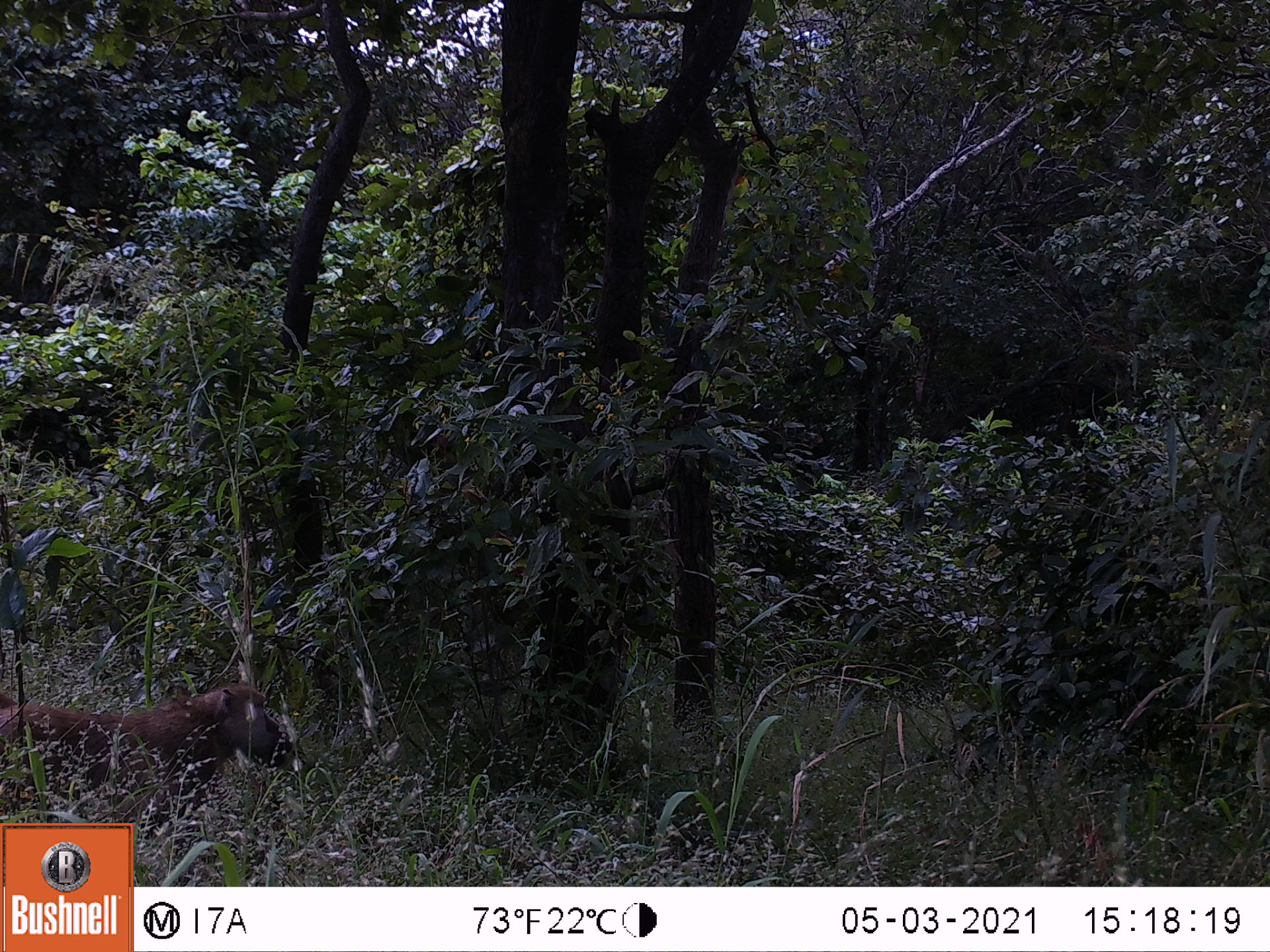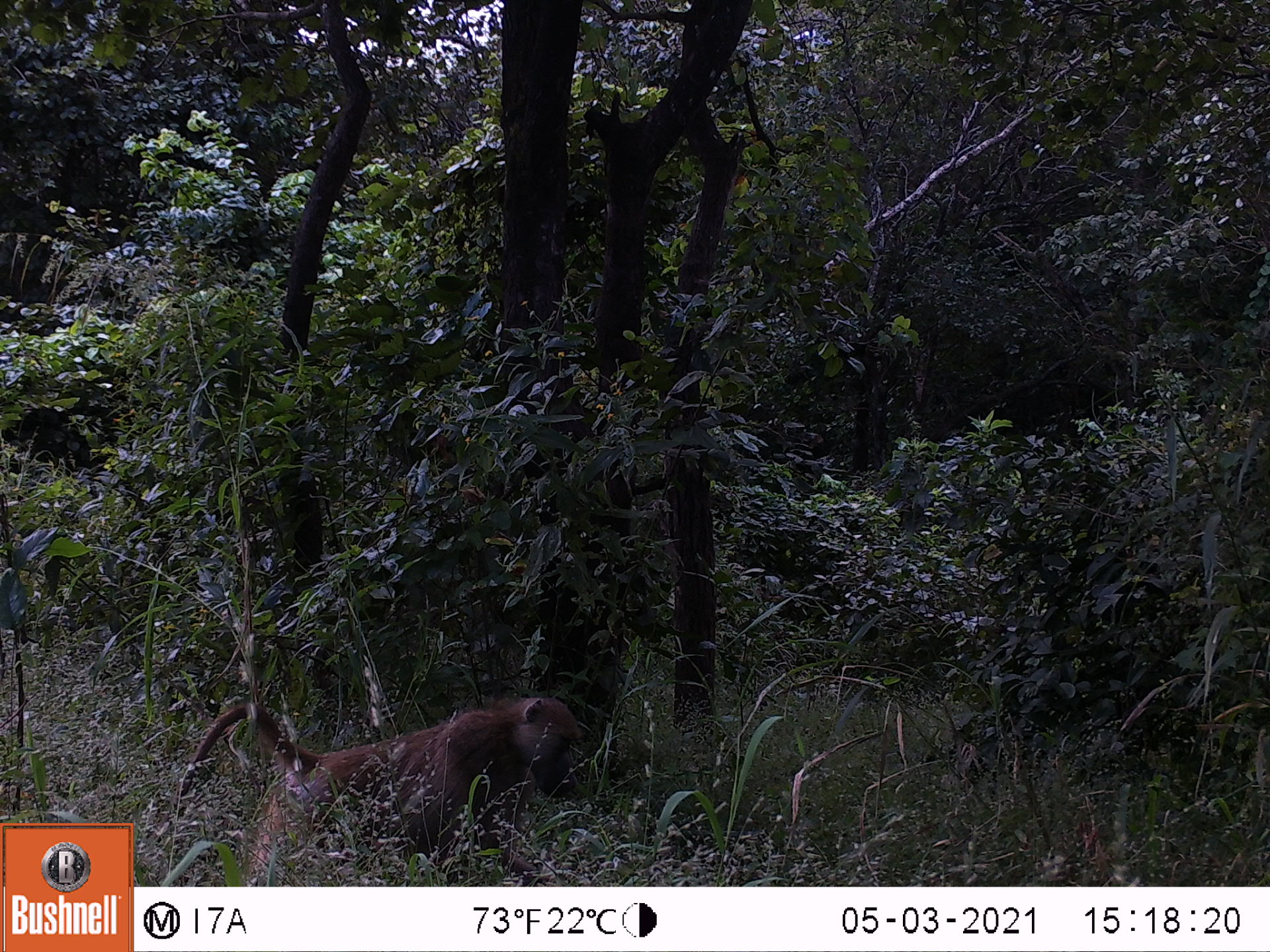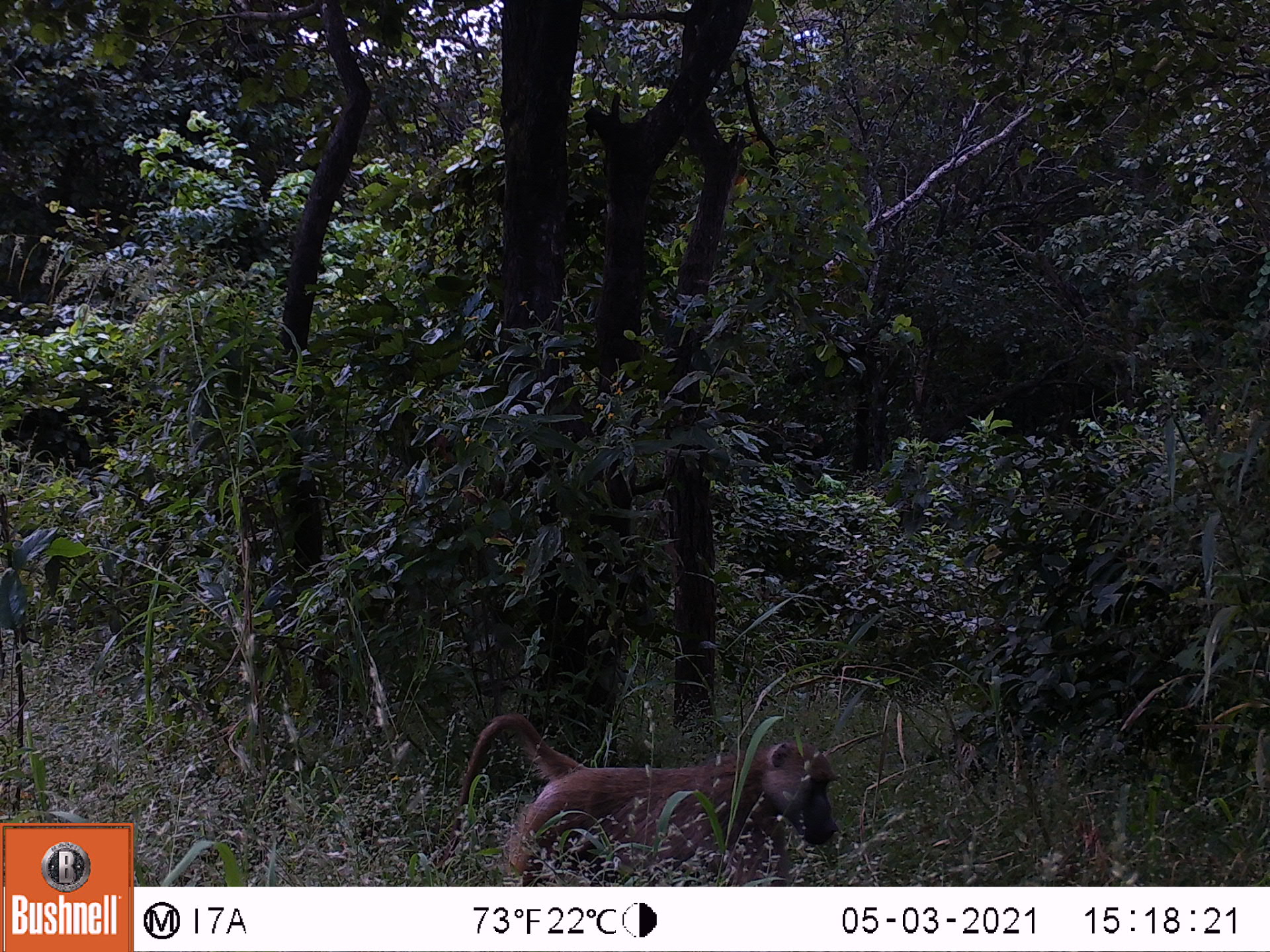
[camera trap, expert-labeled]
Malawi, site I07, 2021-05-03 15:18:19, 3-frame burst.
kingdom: Animalia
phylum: Chordata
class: Mammalia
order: Primates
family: Cercopithecidae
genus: Papio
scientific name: Papio cynocephalus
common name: yellow baboon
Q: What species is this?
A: Yellow baboon (Papio cynocephalus).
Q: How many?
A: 1.